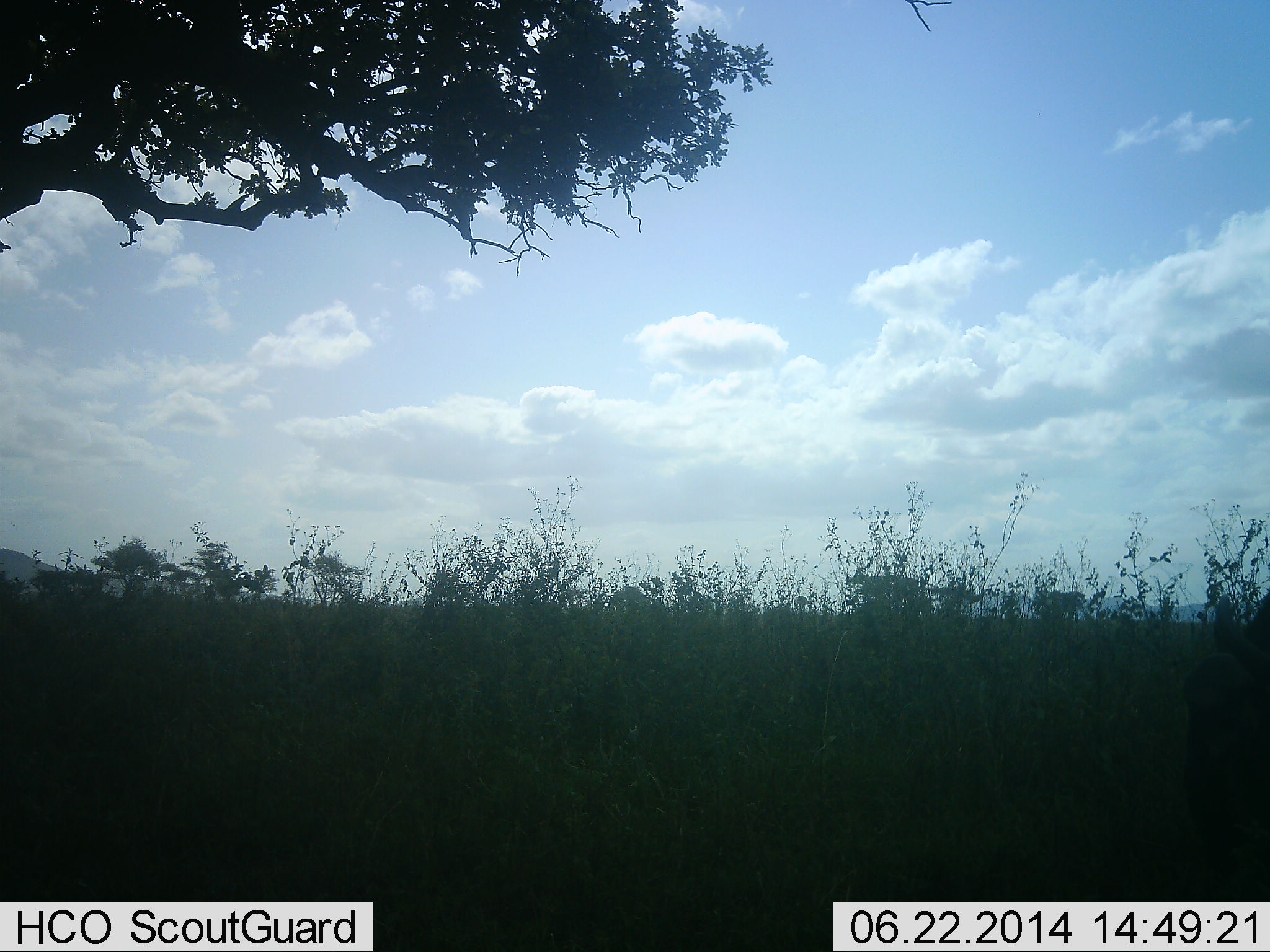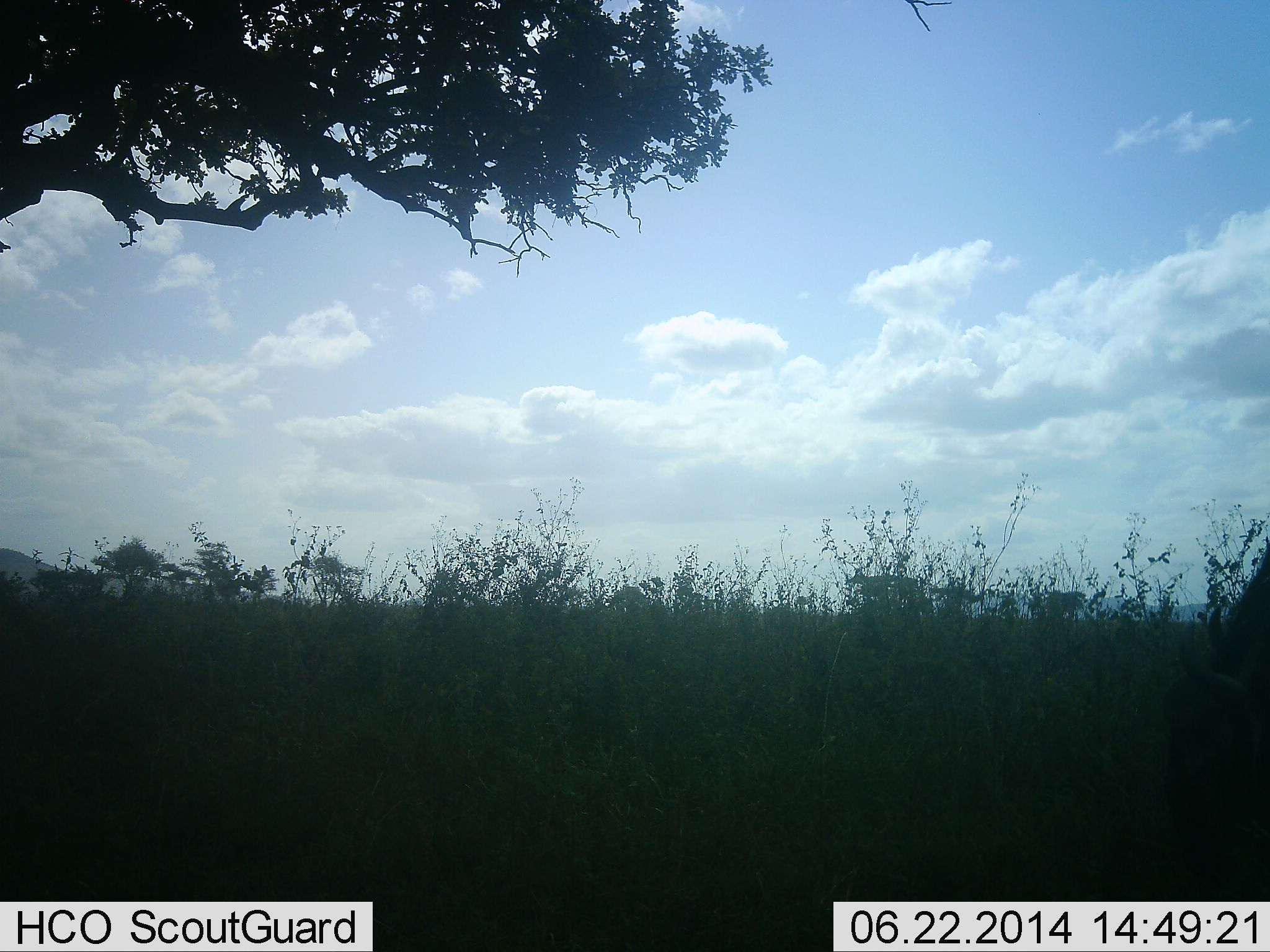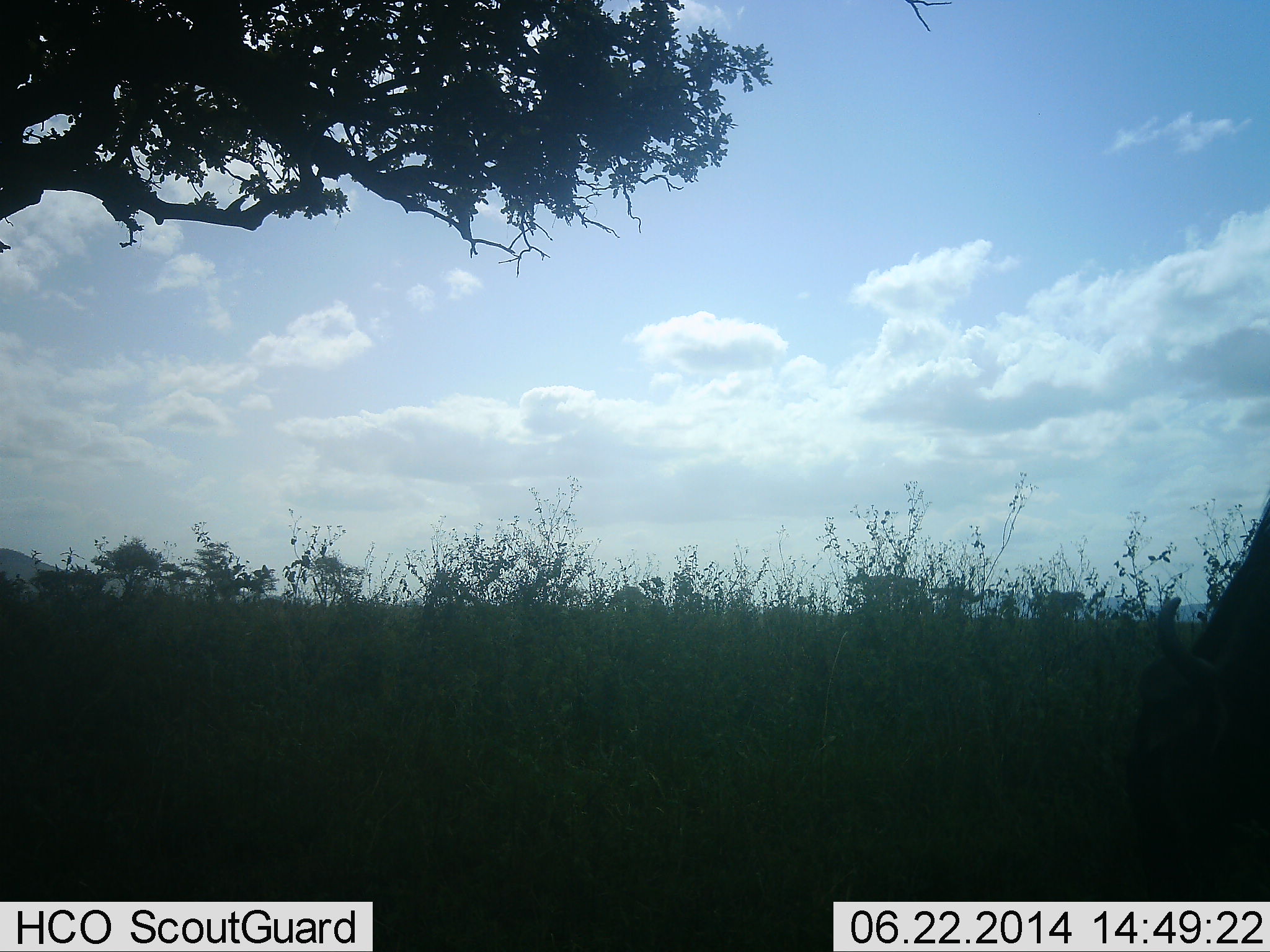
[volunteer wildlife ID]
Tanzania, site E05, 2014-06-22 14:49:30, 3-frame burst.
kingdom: Animalia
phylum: Chordata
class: Mammalia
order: Artiodactyla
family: Bovidae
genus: Connochaetes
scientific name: Connochaetes taurinus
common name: blue wildebeest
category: wildebeest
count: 1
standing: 10%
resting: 0%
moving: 0%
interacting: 0%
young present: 0%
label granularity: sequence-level